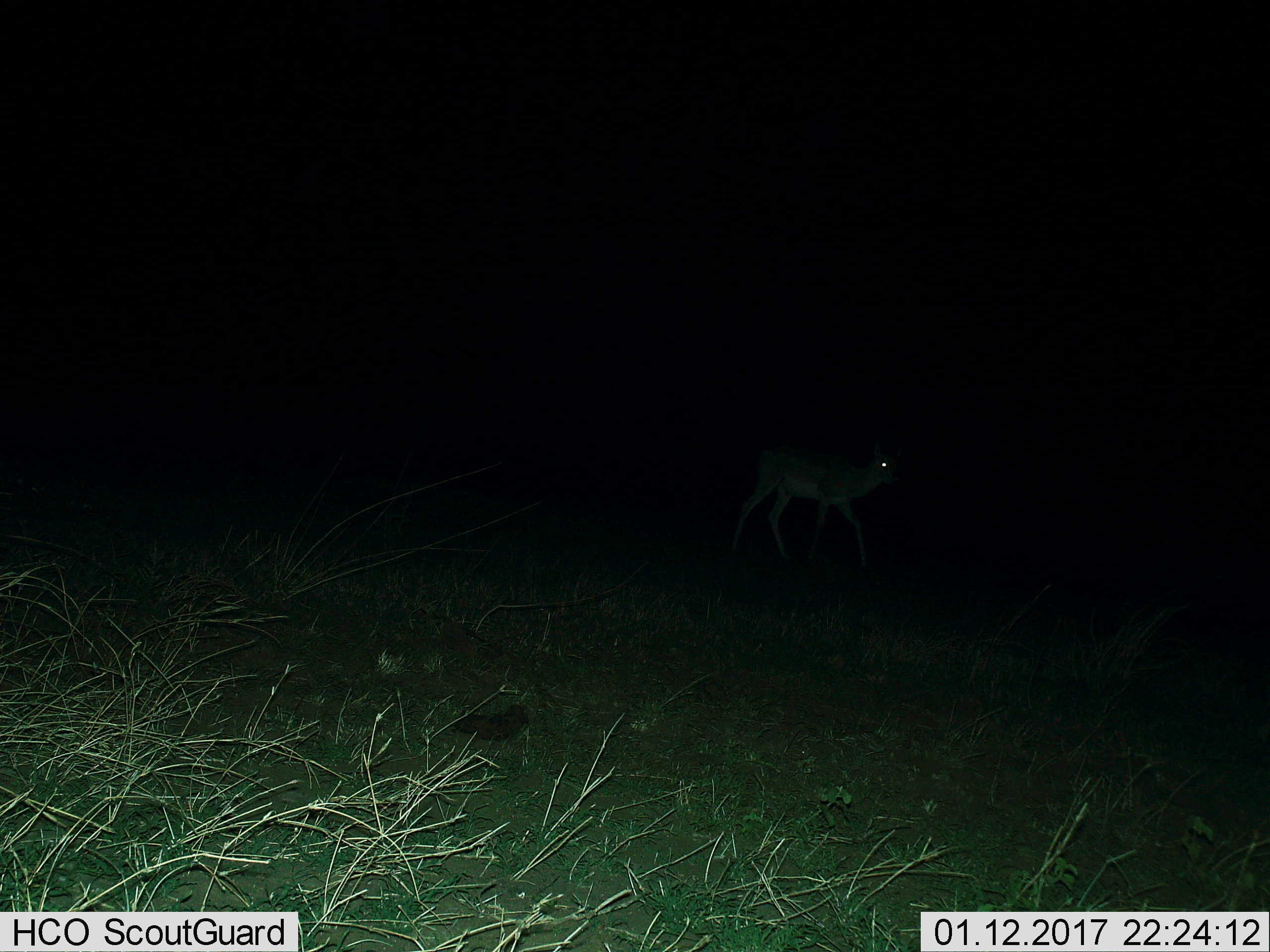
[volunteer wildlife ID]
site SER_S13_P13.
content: unidentified animal